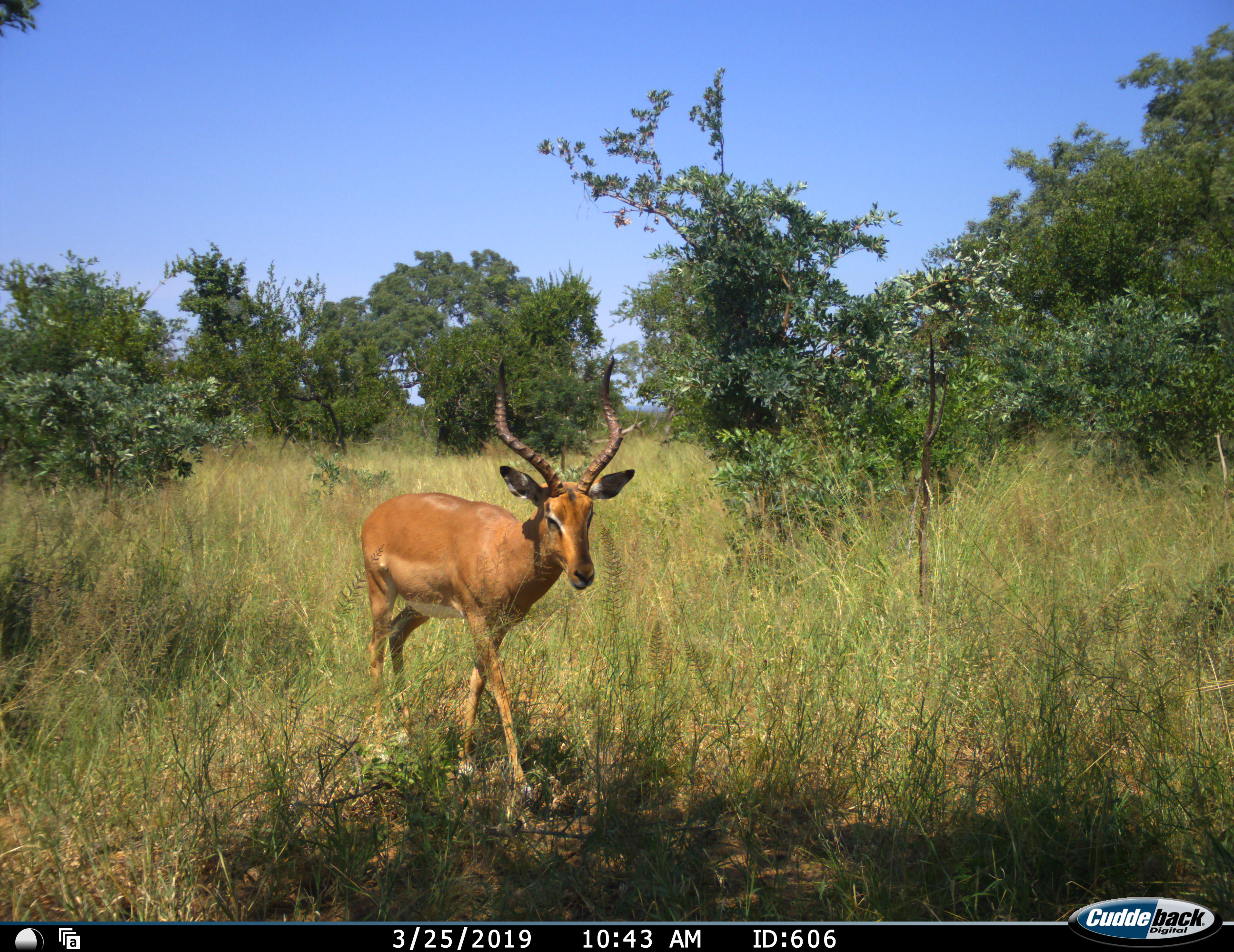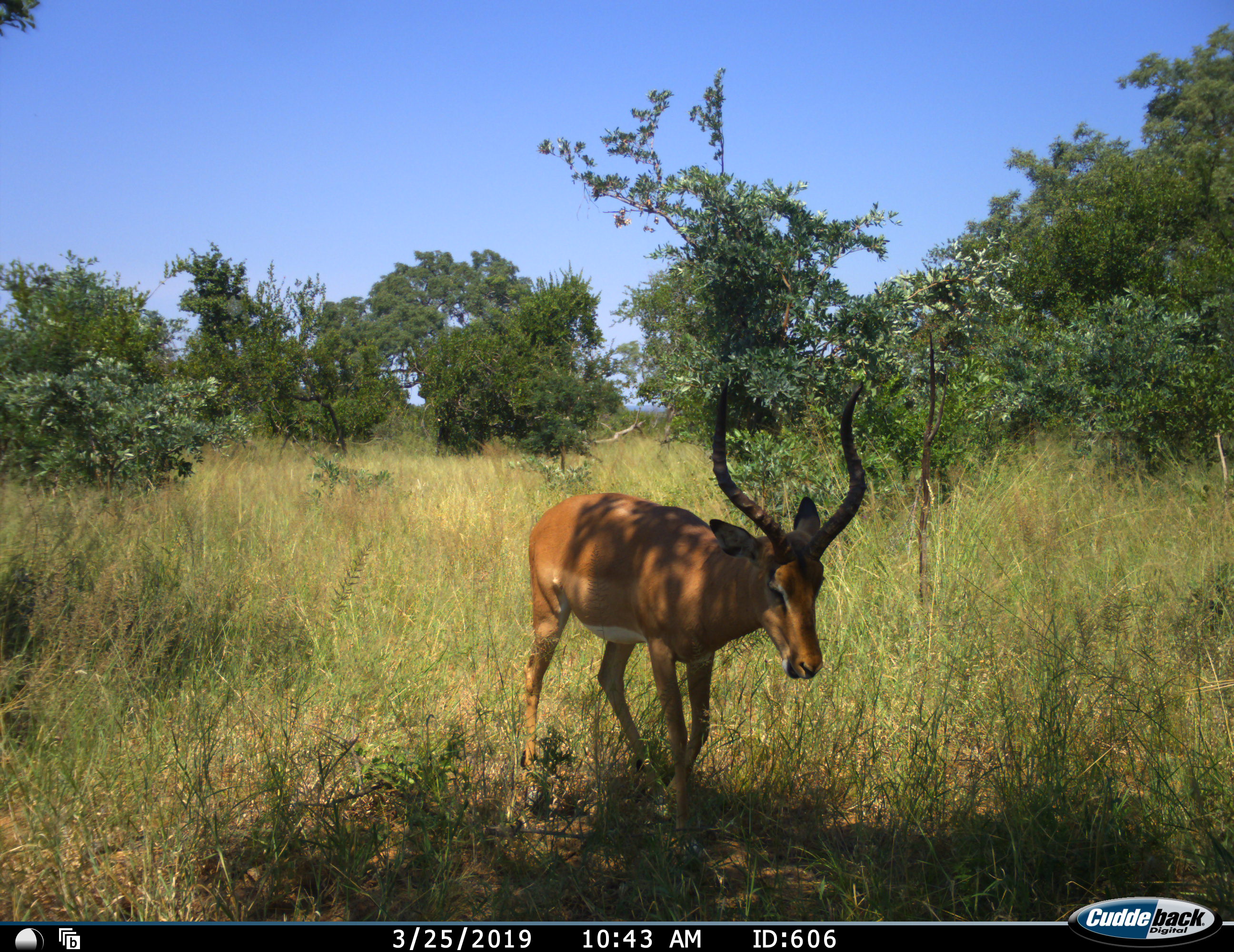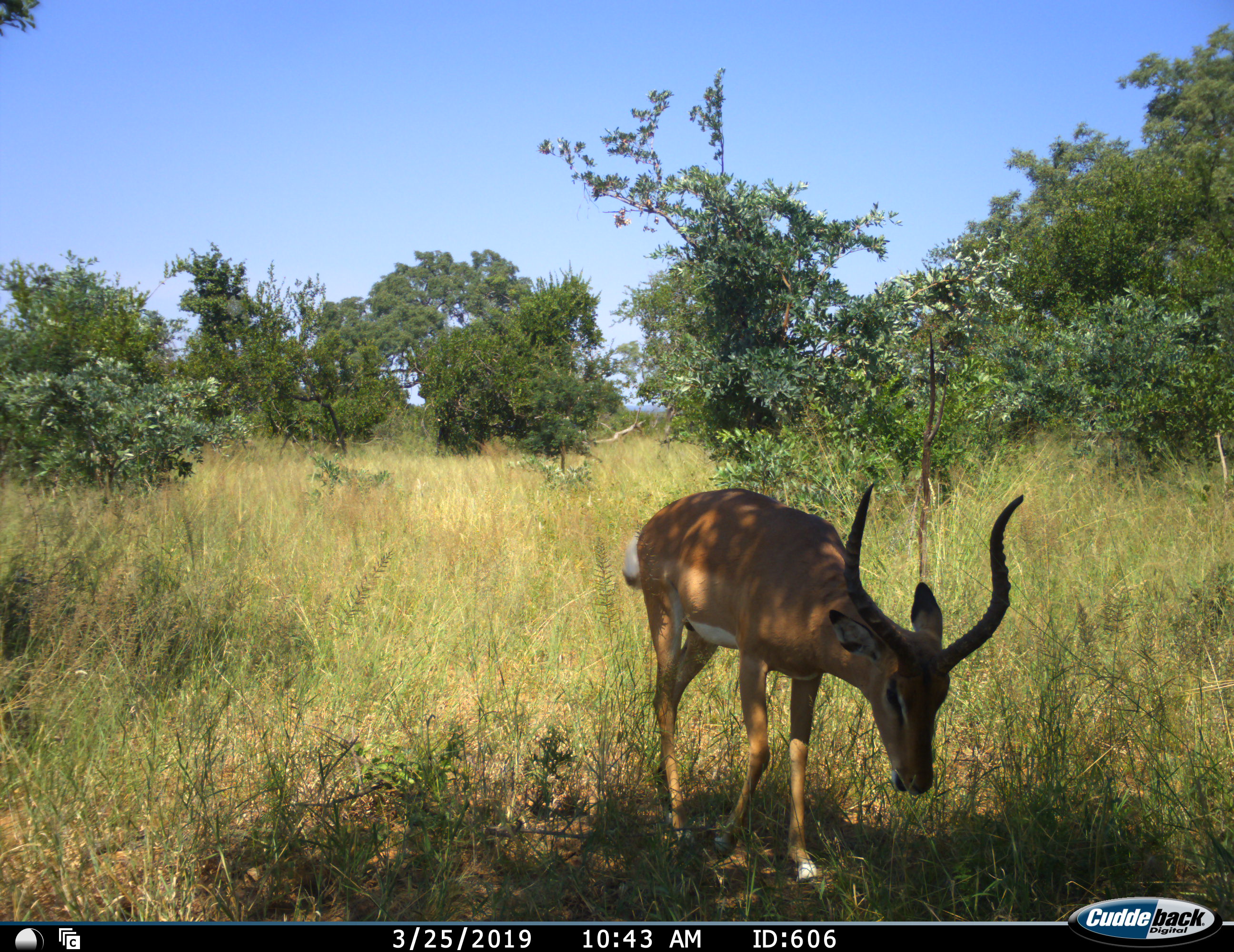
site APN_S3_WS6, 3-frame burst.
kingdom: Animalia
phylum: Chordata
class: Mammalia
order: Artiodactyla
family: Bovidae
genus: Aepyceros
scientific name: Aepyceros melampus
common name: impala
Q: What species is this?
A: Impala (Aepyceros melampus).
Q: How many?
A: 1.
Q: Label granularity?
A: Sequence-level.